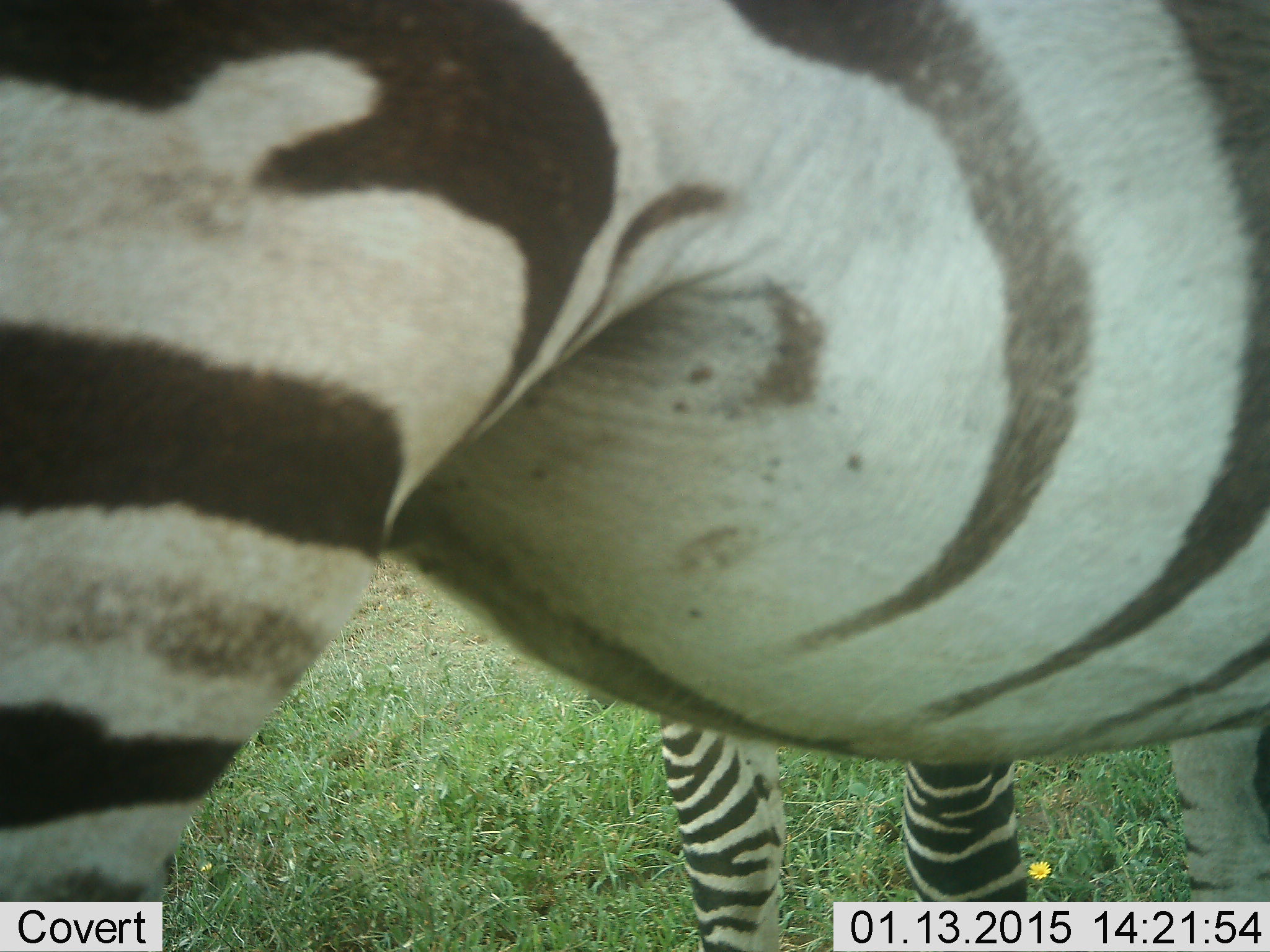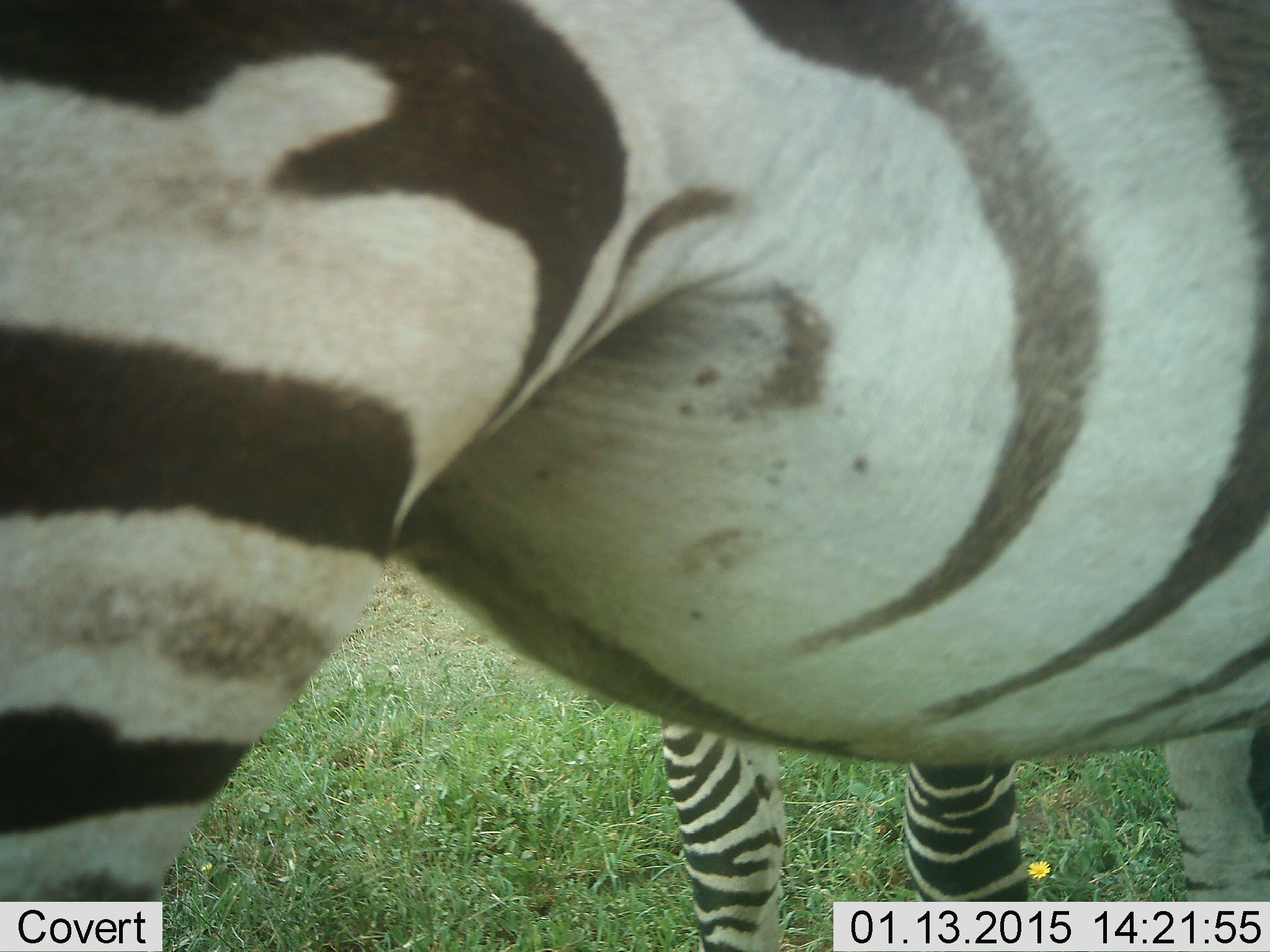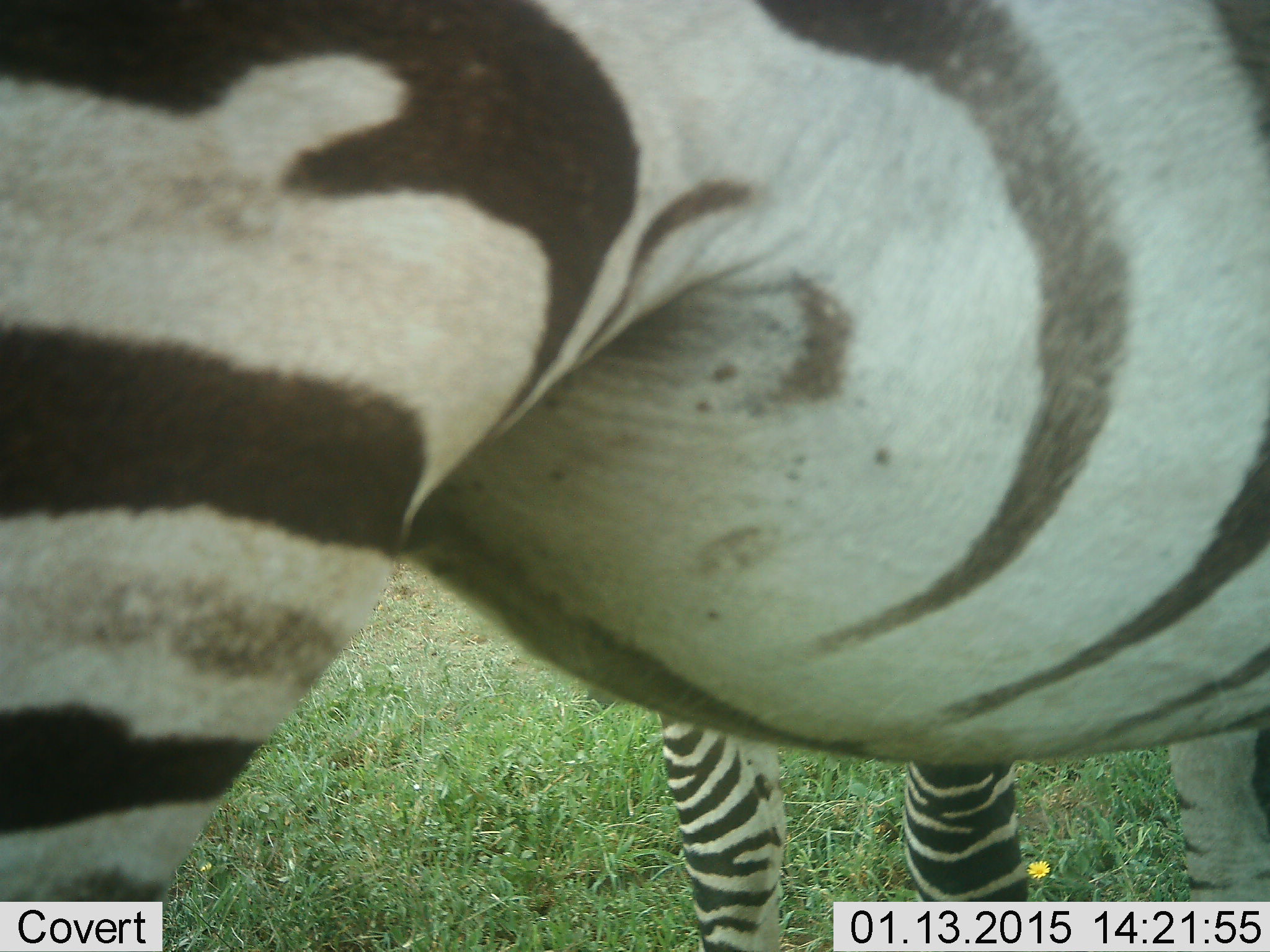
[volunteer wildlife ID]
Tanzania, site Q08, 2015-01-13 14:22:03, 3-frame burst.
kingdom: Animalia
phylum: Chordata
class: Mammalia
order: Perissodactyla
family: Equidae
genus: Equus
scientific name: Equus quagga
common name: plains zebra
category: zebra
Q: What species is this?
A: Zebra (plains zebra) (Equus quagga).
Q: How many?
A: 2.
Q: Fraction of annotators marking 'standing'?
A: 100%.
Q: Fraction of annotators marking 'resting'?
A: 0%.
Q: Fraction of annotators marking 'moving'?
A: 10%.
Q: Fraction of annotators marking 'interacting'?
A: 0%.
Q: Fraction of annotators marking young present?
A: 10%.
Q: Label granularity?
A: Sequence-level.